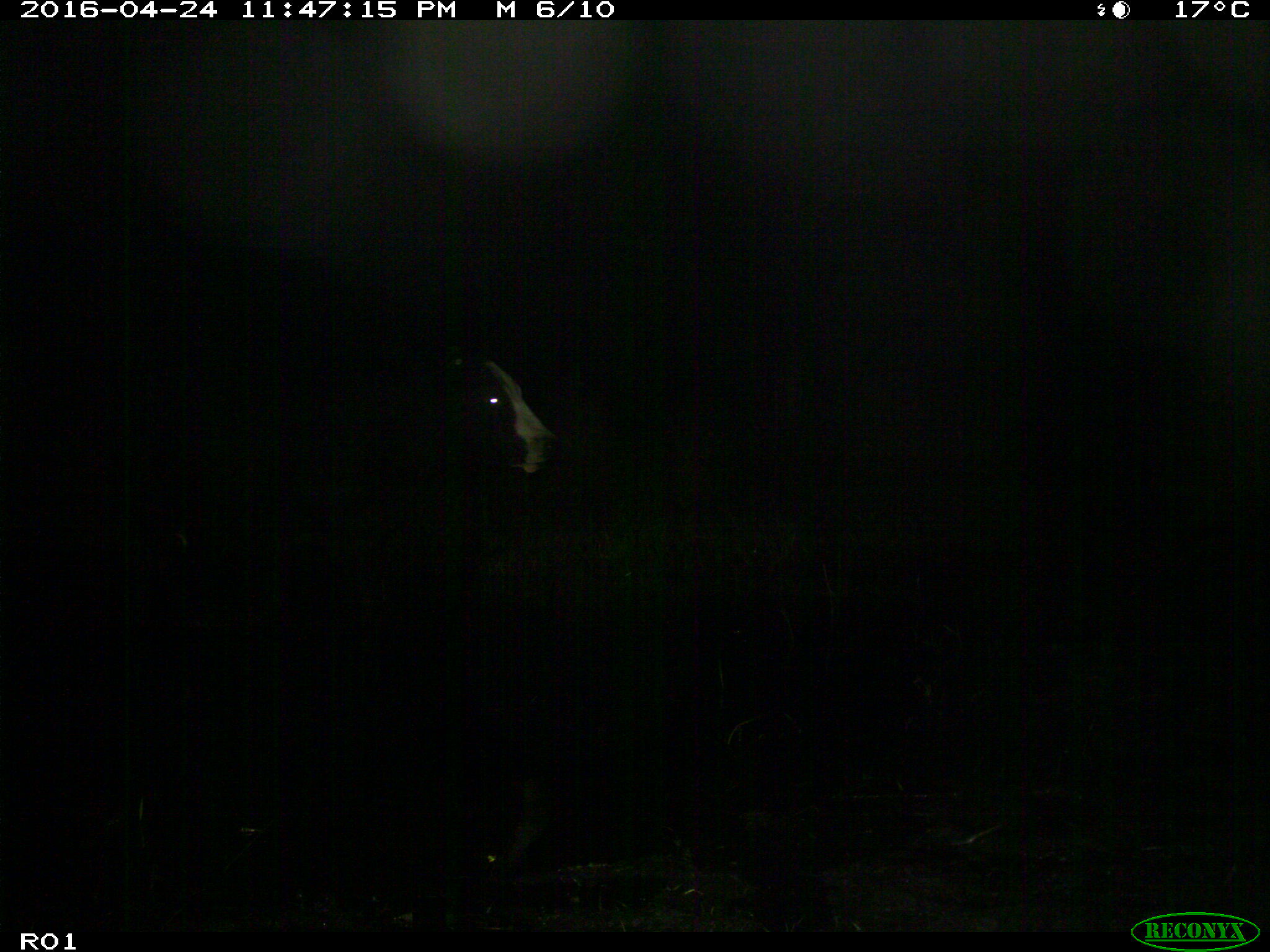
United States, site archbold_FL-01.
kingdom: Animalia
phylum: Chordata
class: Mammalia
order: Artiodactyla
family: Bovidae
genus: Bos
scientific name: Bos taurus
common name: domestic cow